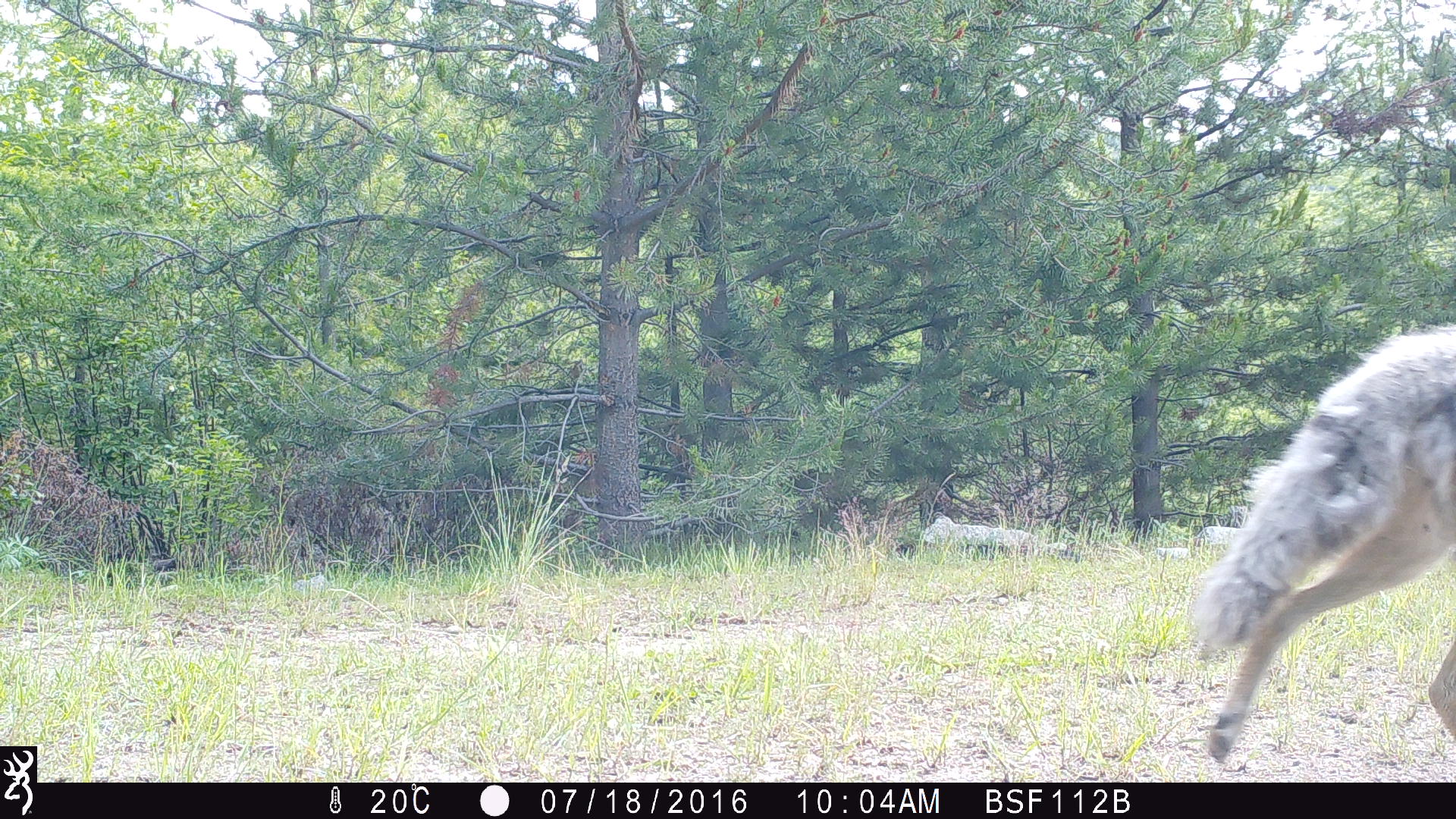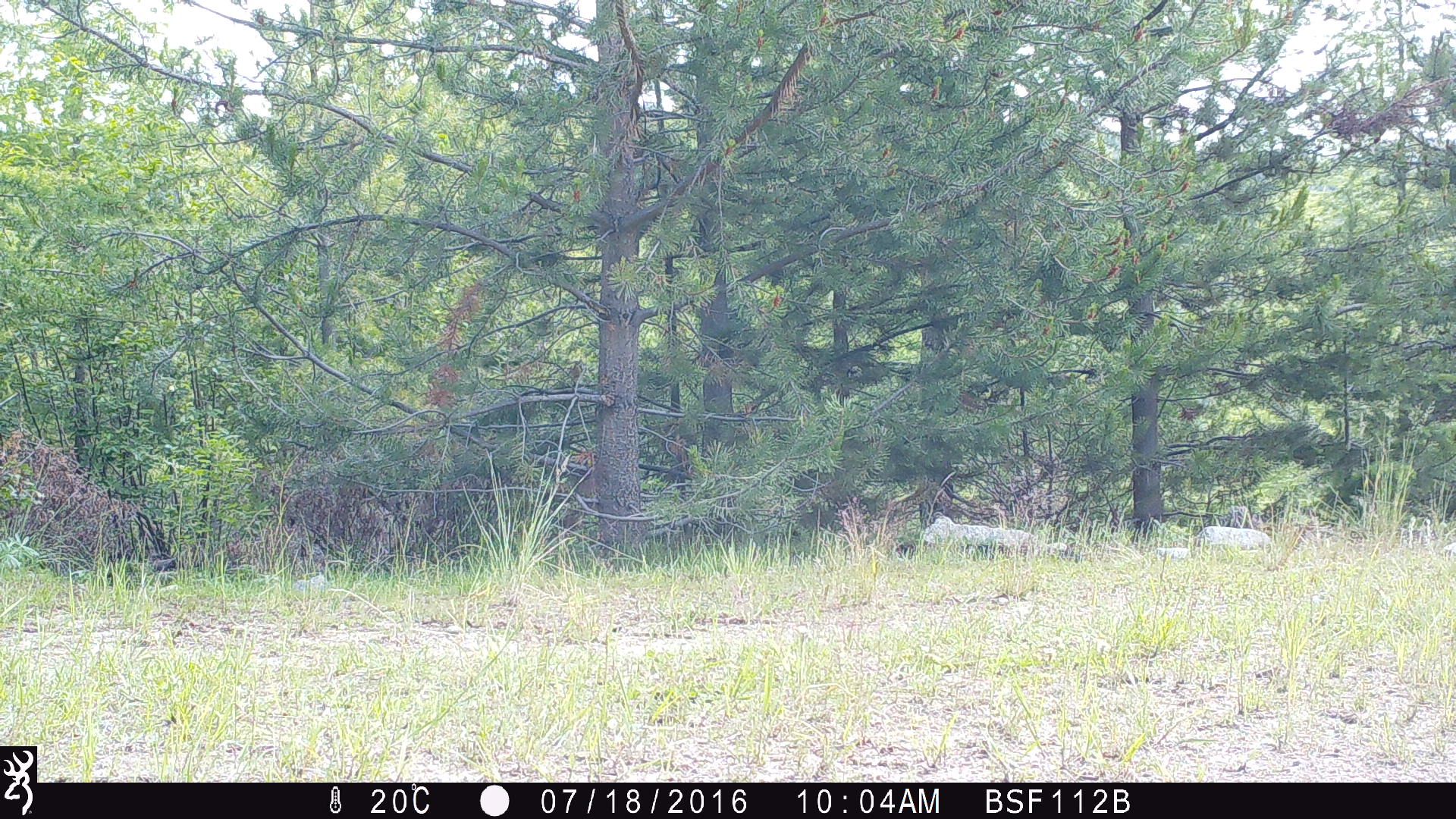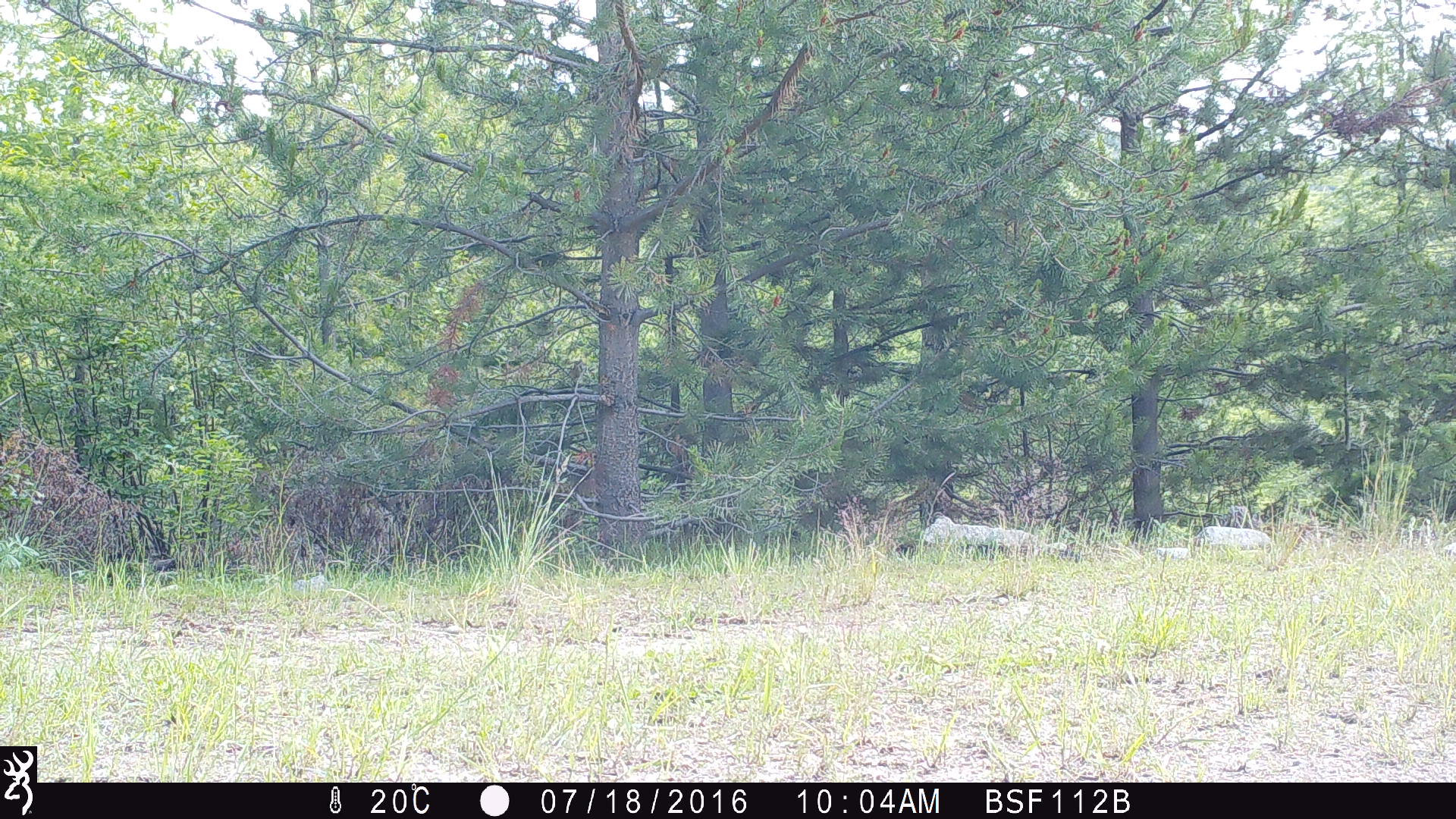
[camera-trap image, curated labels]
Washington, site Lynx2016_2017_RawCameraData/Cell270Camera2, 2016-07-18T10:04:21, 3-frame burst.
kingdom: Animalia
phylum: Chordata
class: Mammalia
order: Carnivora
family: Canidae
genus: Canis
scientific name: Canis latrans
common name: coyote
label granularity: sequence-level